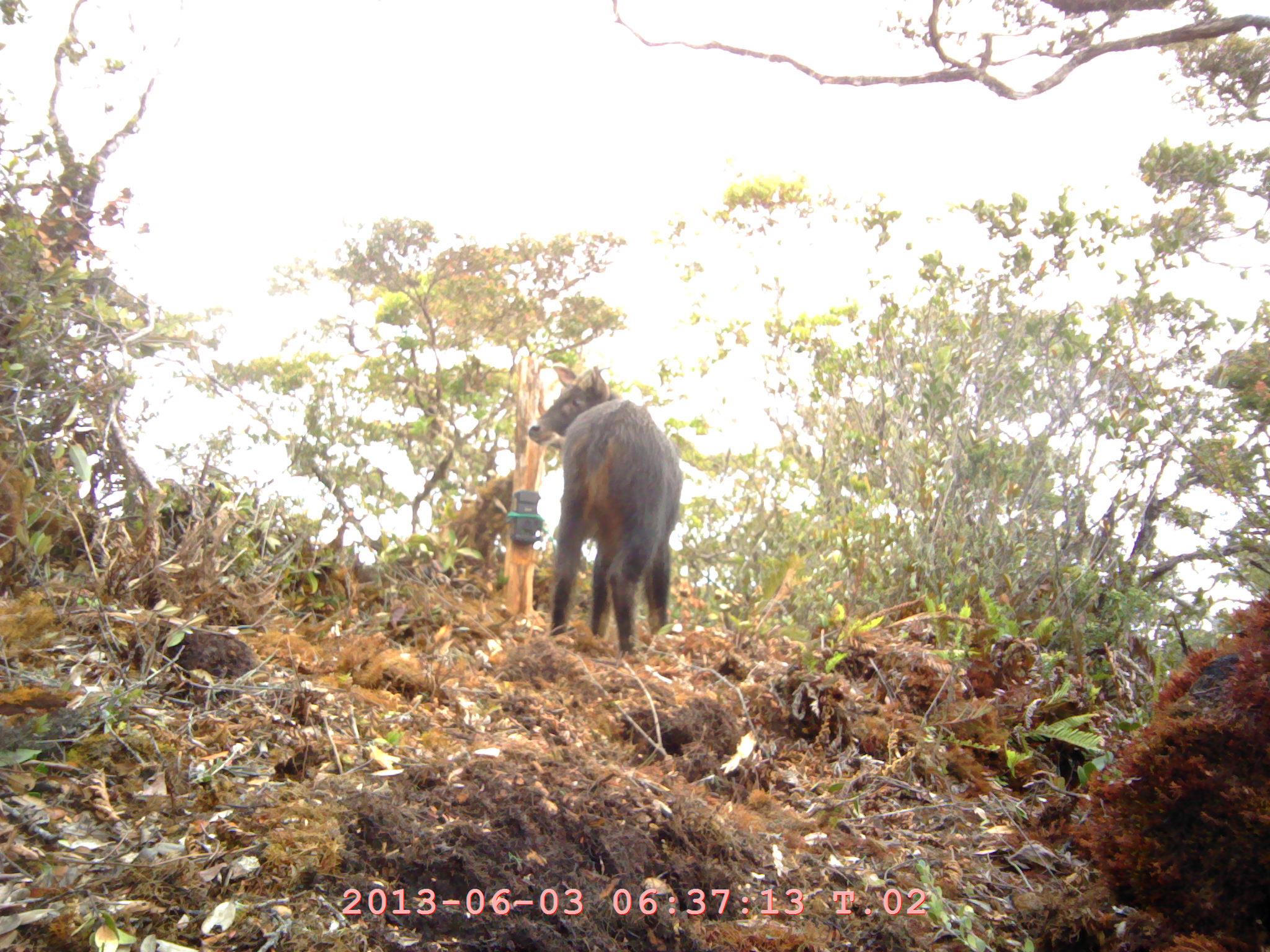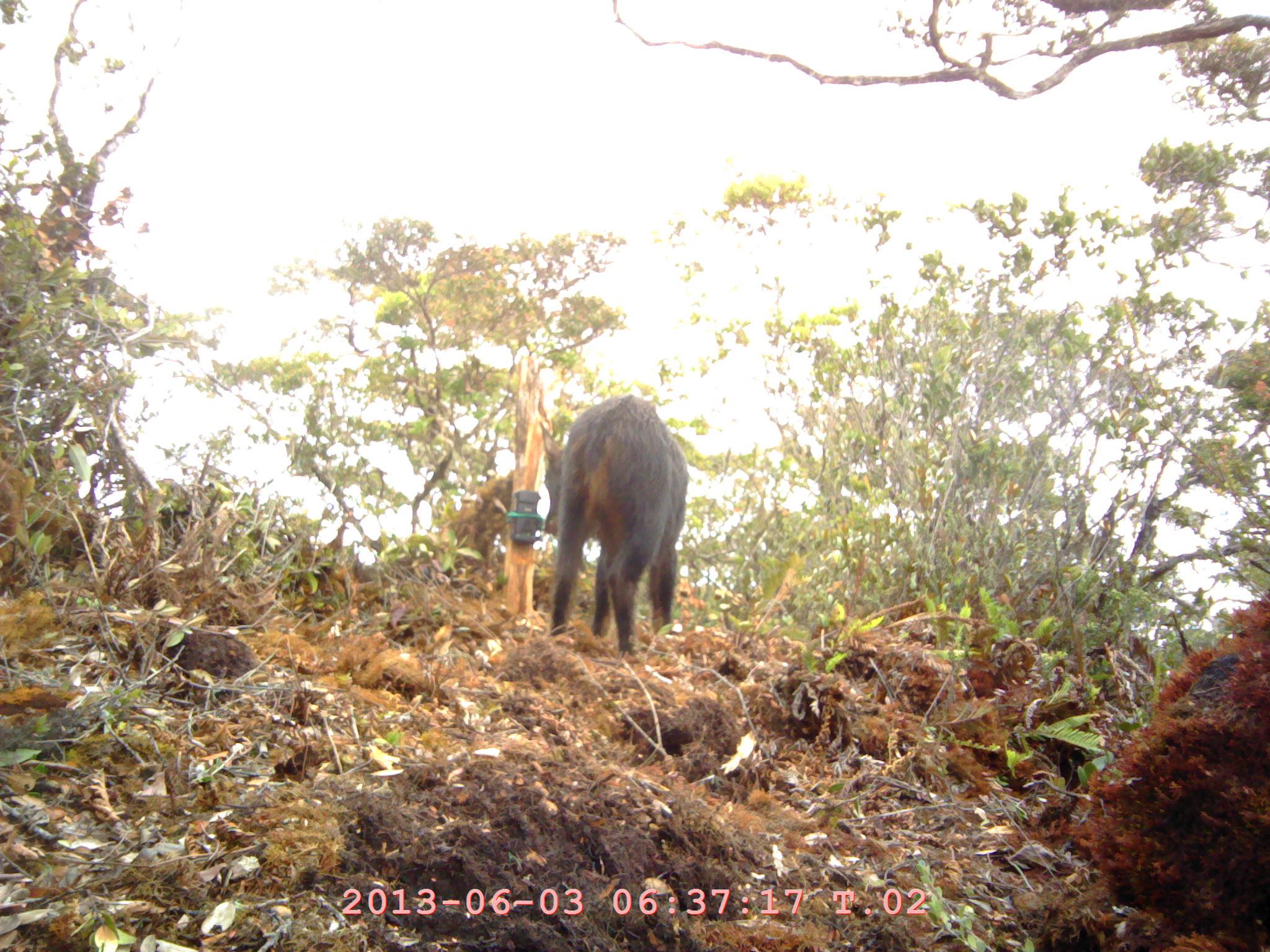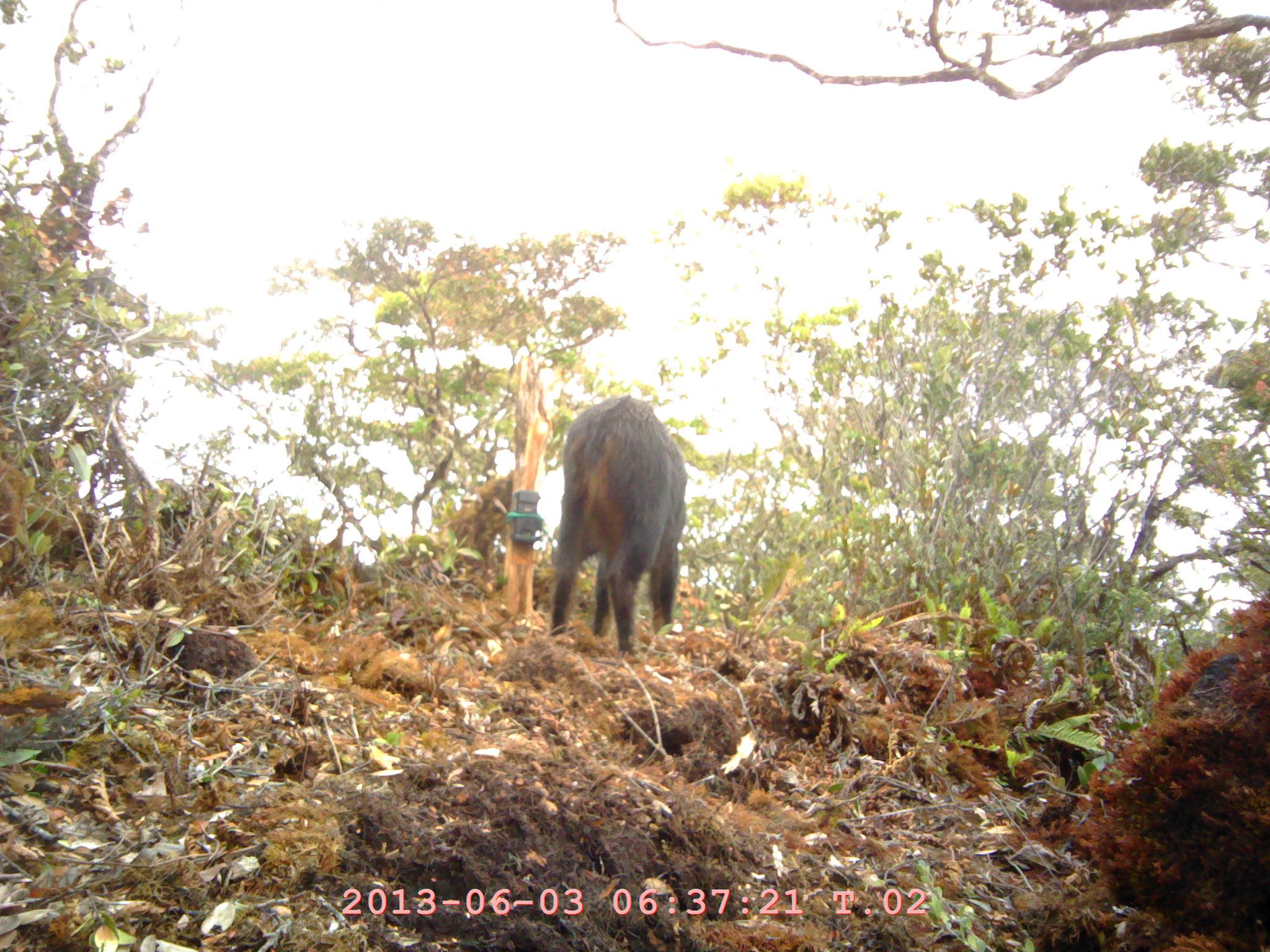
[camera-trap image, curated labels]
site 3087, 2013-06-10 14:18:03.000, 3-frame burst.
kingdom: Animalia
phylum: Chordata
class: Mammalia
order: Artiodactyla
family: Bovidae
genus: Capricornis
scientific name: Capricornis sumatraensis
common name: southern serow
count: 1